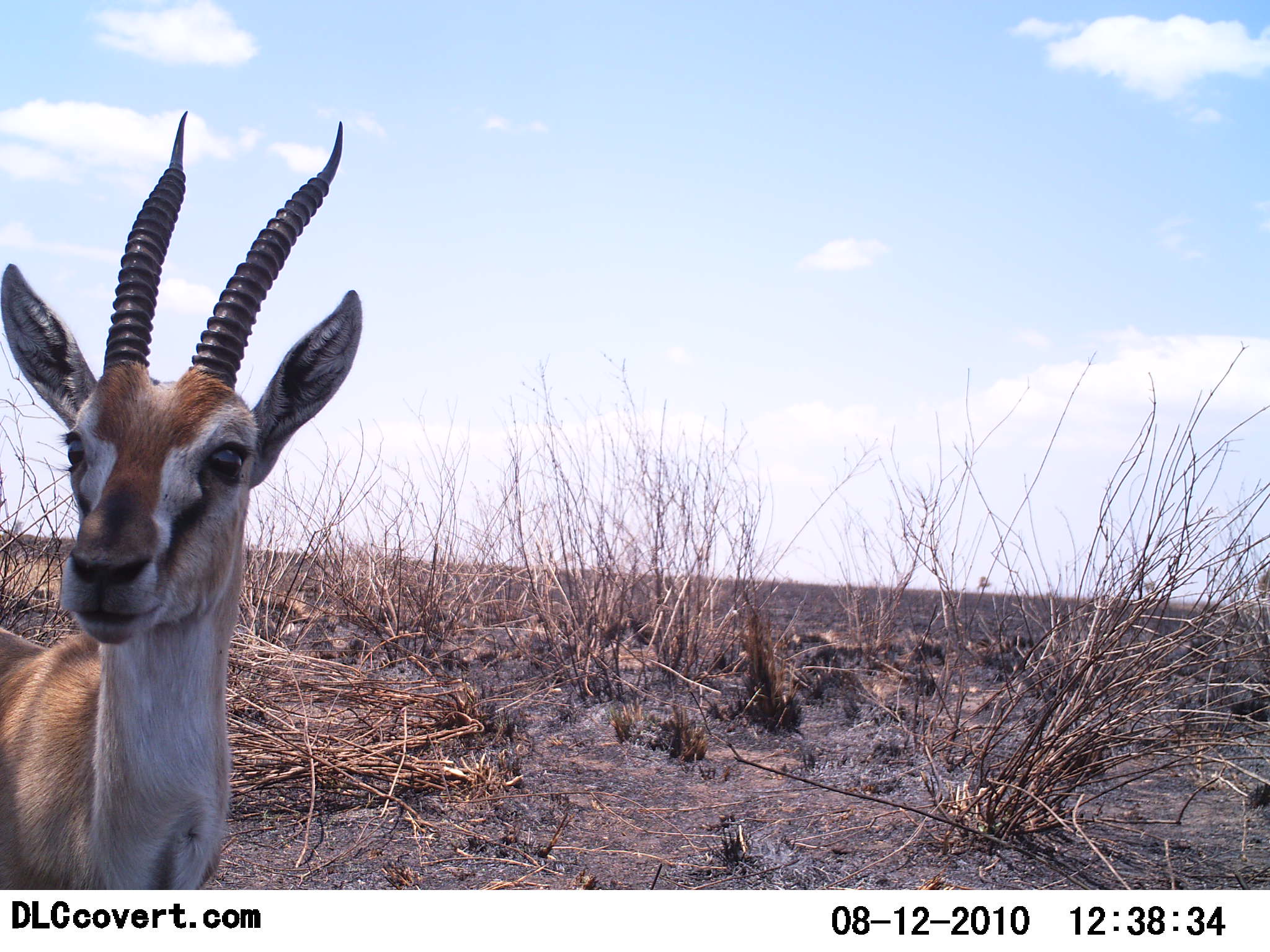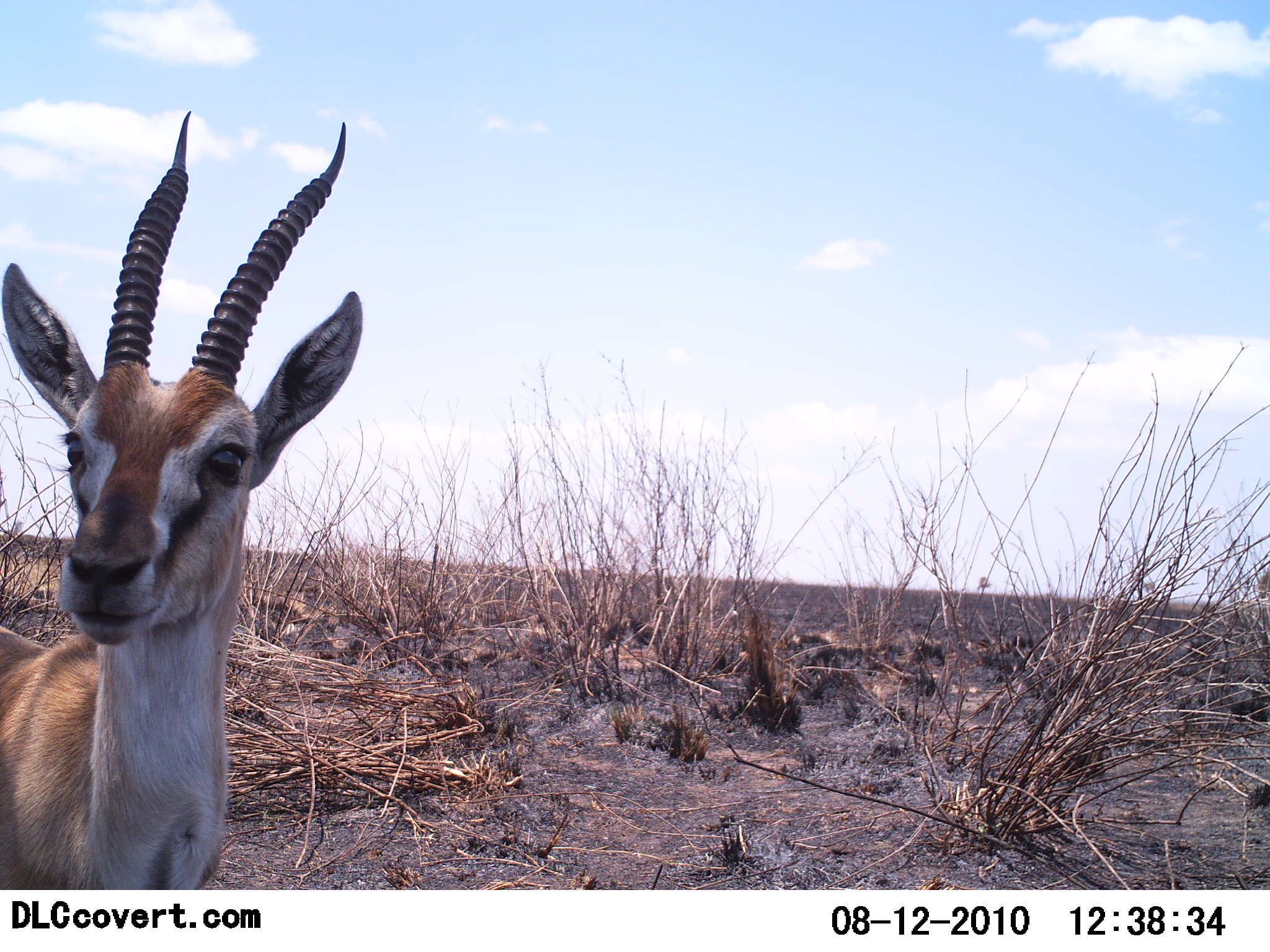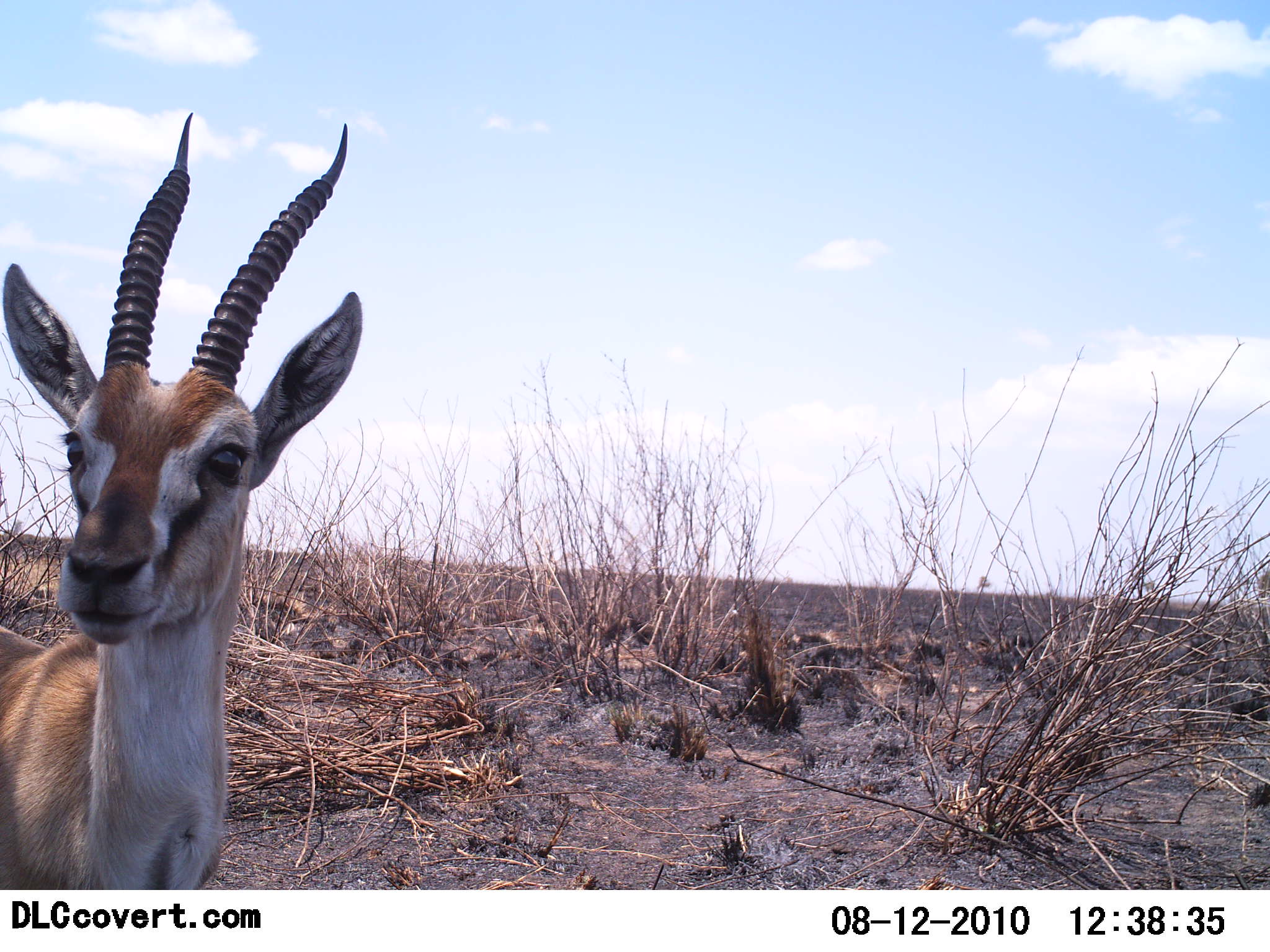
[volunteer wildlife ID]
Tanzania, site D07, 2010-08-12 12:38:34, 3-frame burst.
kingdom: Animalia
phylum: Chordata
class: Mammalia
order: Artiodactyla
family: Bovidae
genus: Eudorcas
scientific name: Eudorcas thomsonii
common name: thomson's gazelle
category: gazellethomsons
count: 1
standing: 100%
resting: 0%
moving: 0%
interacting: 0%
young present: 0%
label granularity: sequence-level